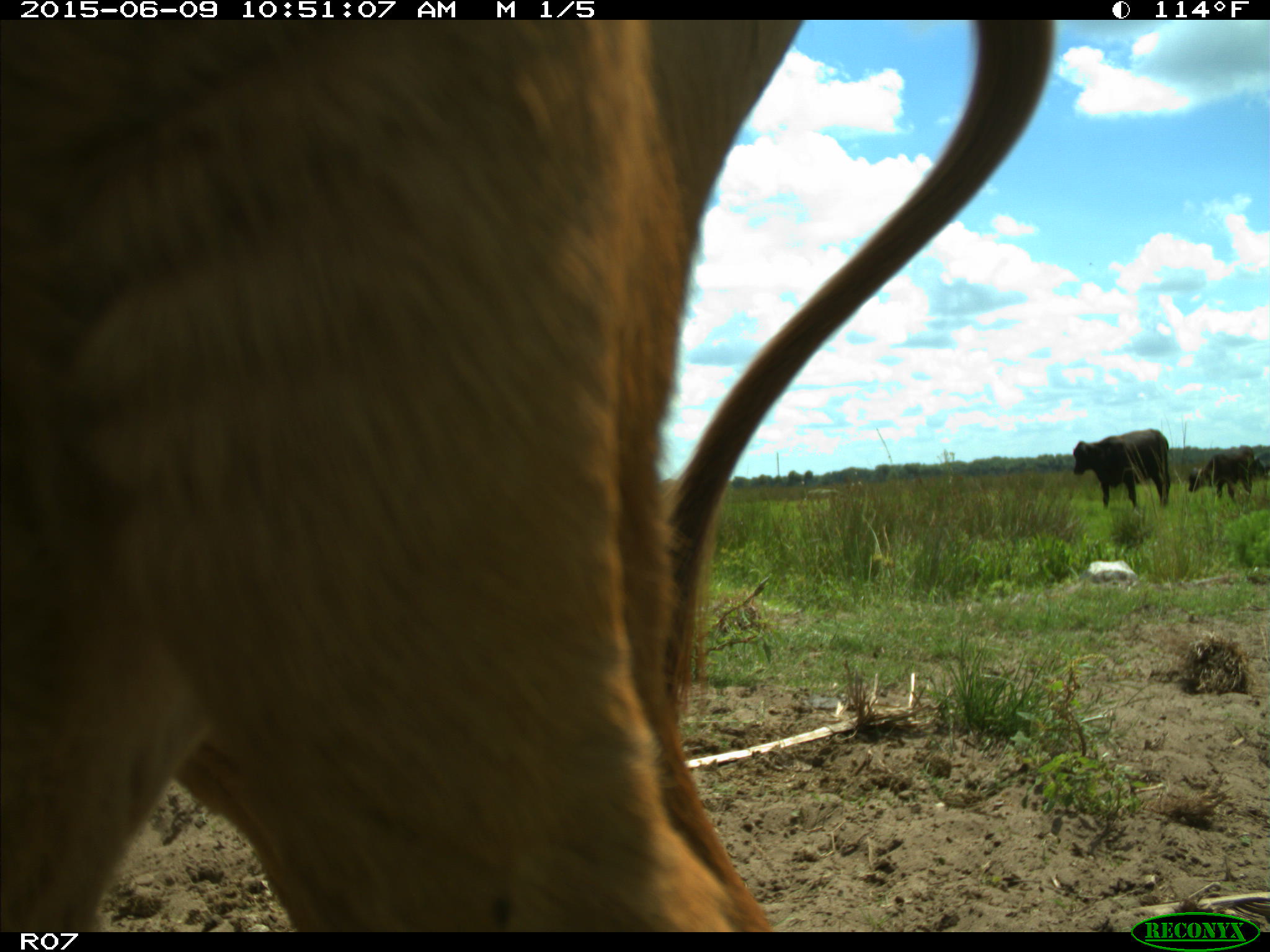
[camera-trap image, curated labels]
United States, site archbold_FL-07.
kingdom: Animalia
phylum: Chordata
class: Mammalia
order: Artiodactyla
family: Bovidae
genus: Bos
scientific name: Bos taurus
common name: domestic cow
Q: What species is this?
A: Bos taurus (domestic cow).